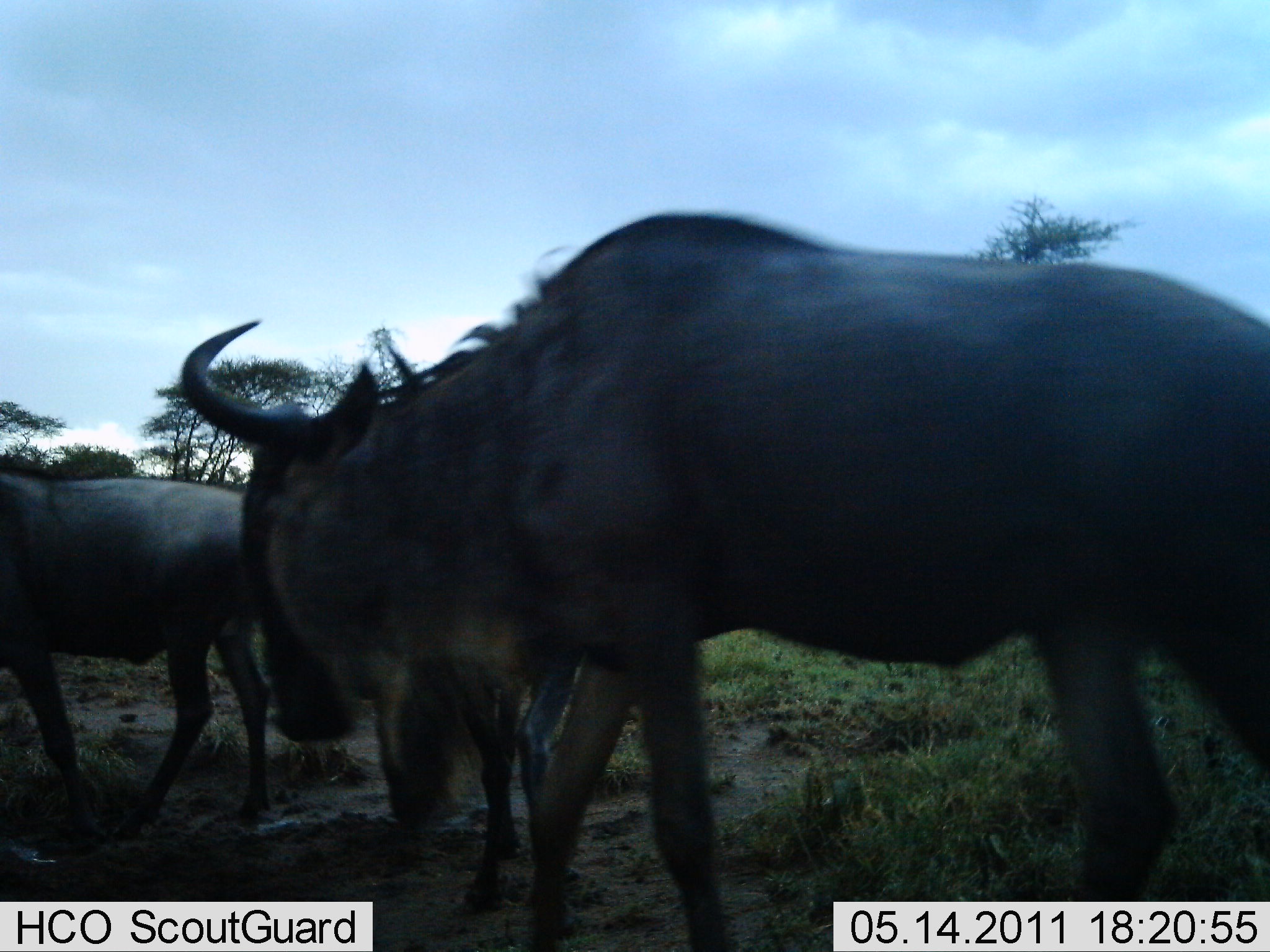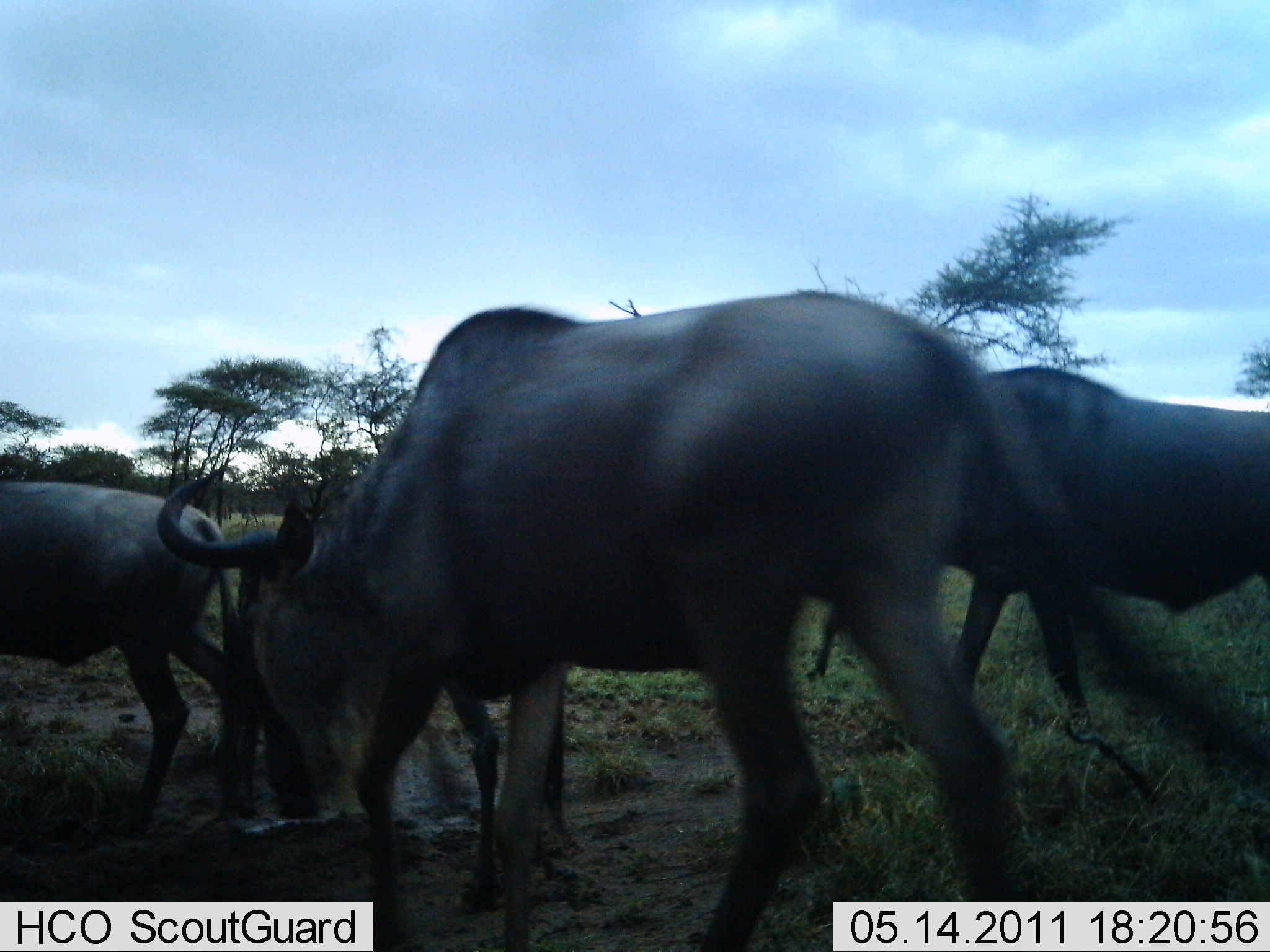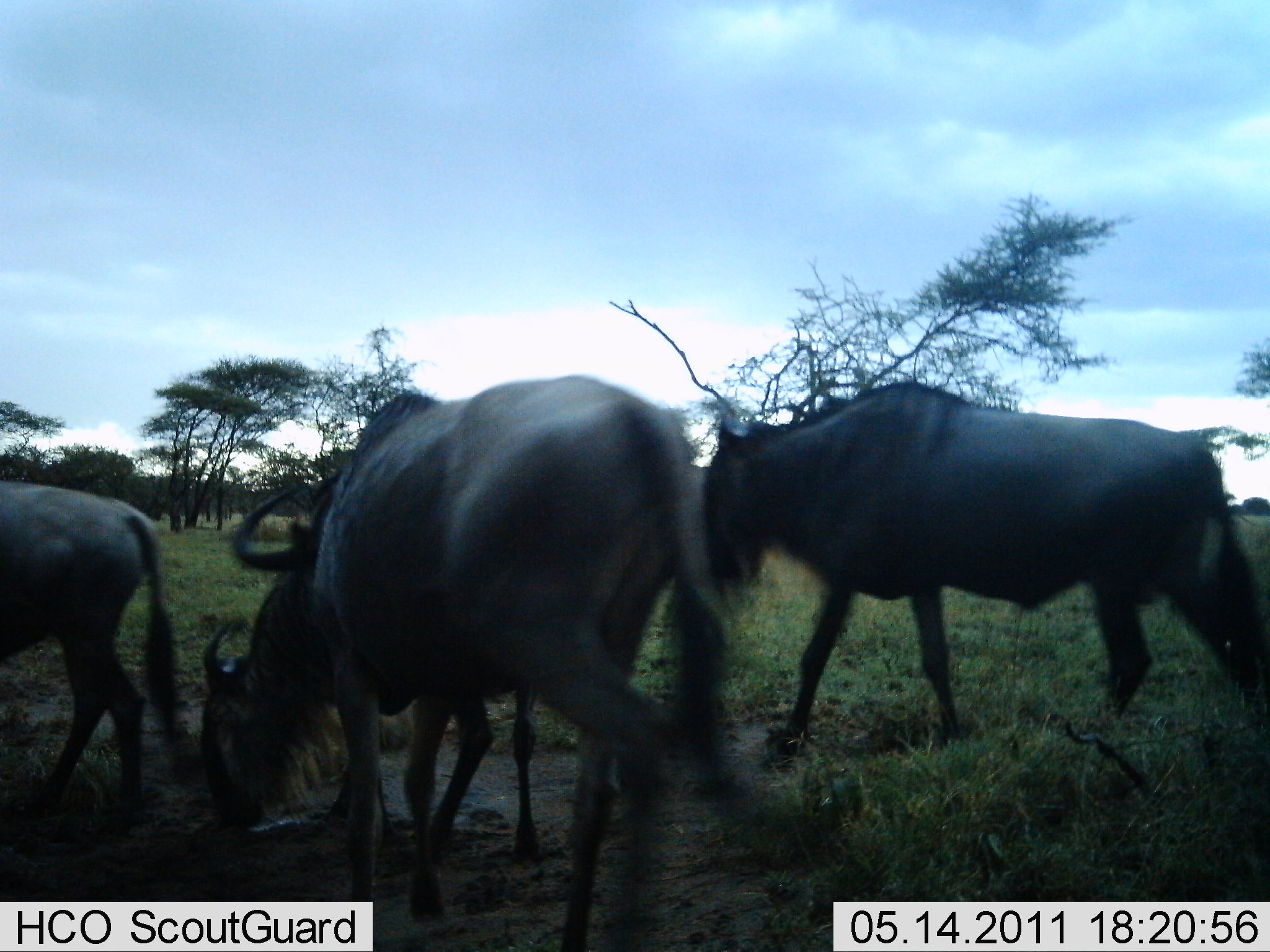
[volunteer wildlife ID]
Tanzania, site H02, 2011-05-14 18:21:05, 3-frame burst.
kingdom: Animalia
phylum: Chordata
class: Mammalia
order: Artiodactyla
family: Bovidae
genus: Connochaetes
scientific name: Connochaetes taurinus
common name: blue wildebeest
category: wildebeest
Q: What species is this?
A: Wildebeest (blue wildebeest) (Connochaetes taurinus).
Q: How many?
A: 4.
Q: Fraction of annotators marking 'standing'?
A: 36%.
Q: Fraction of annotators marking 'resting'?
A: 0%.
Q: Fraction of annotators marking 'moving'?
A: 64%.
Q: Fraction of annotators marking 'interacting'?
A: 0%.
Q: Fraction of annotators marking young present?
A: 0%.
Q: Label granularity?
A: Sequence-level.